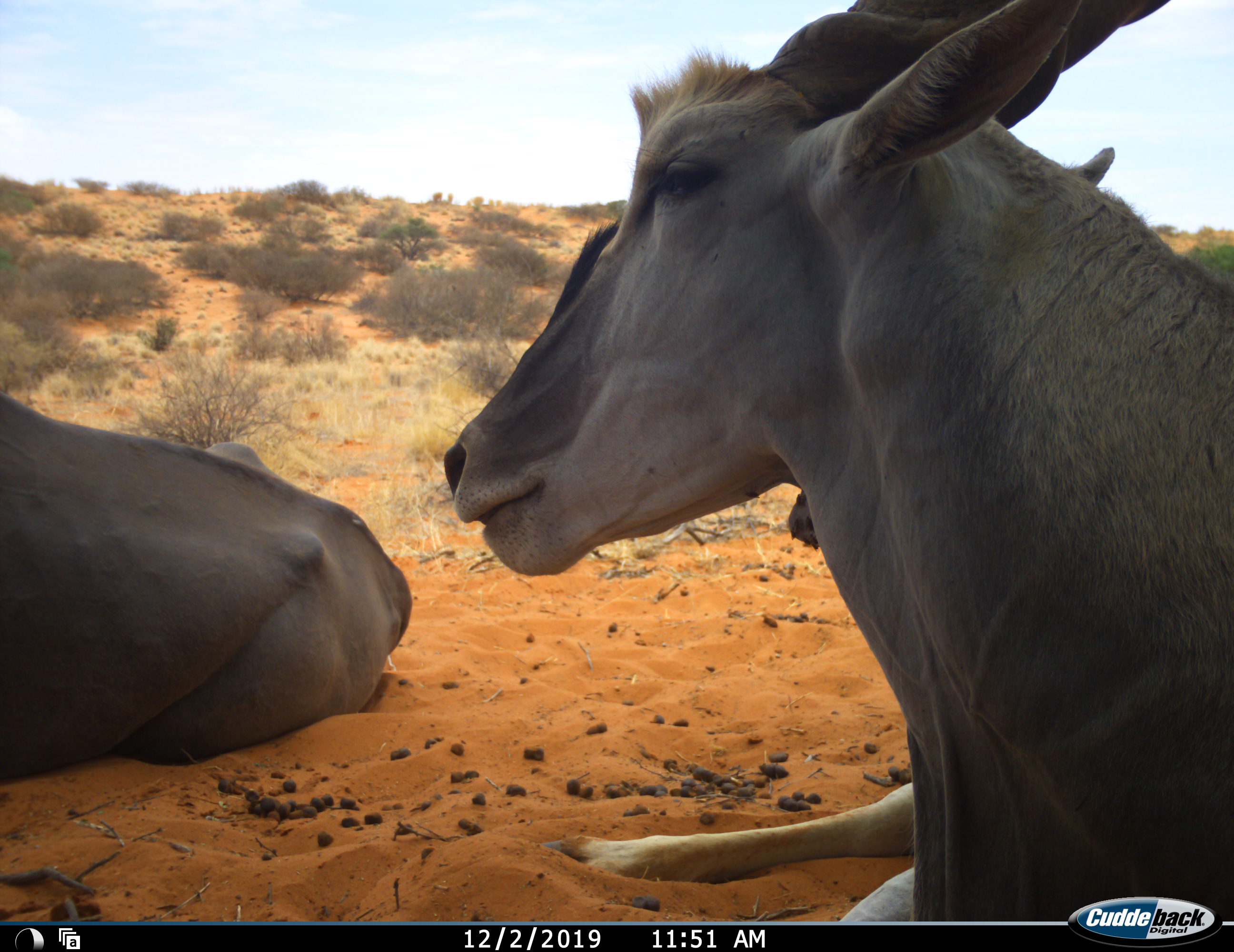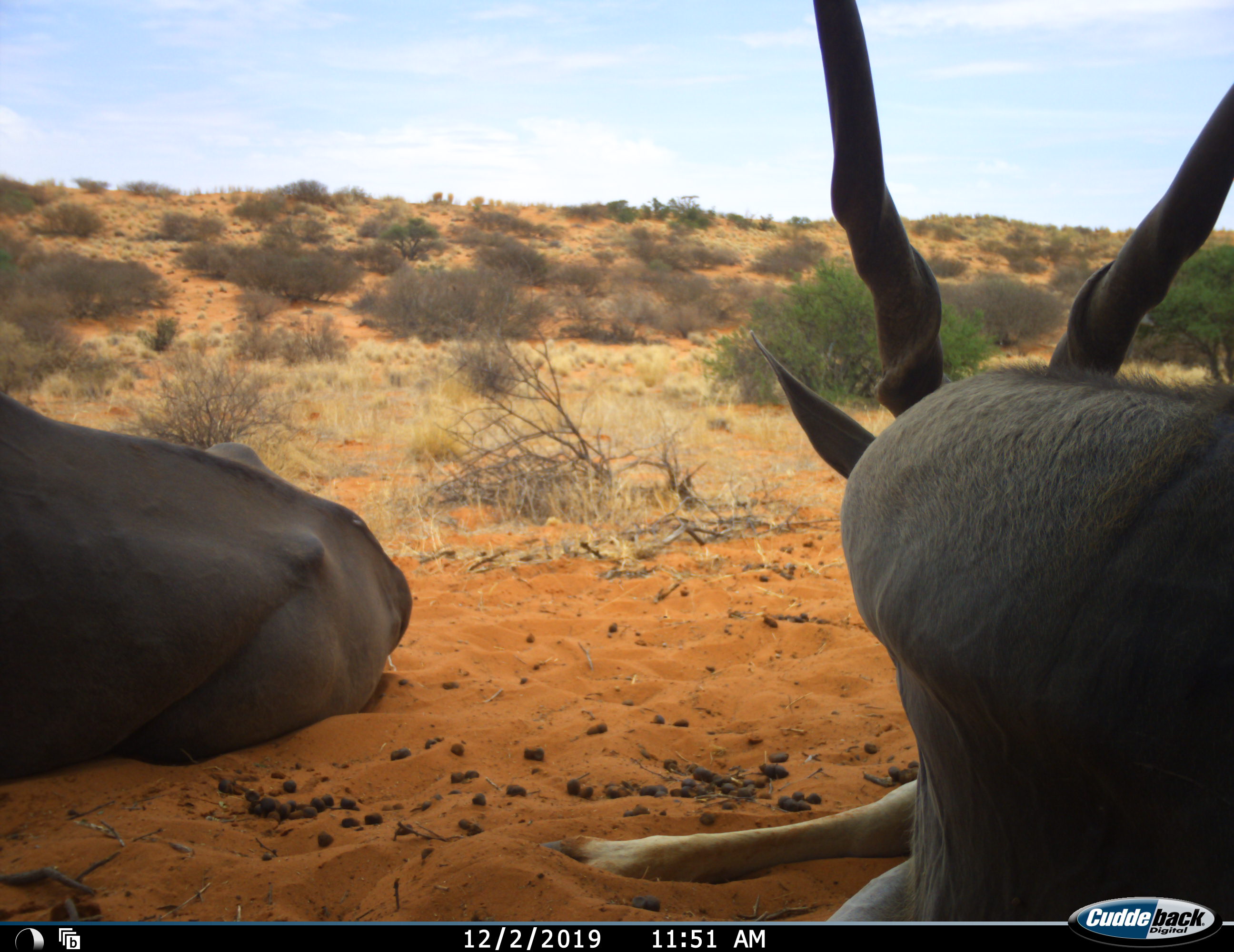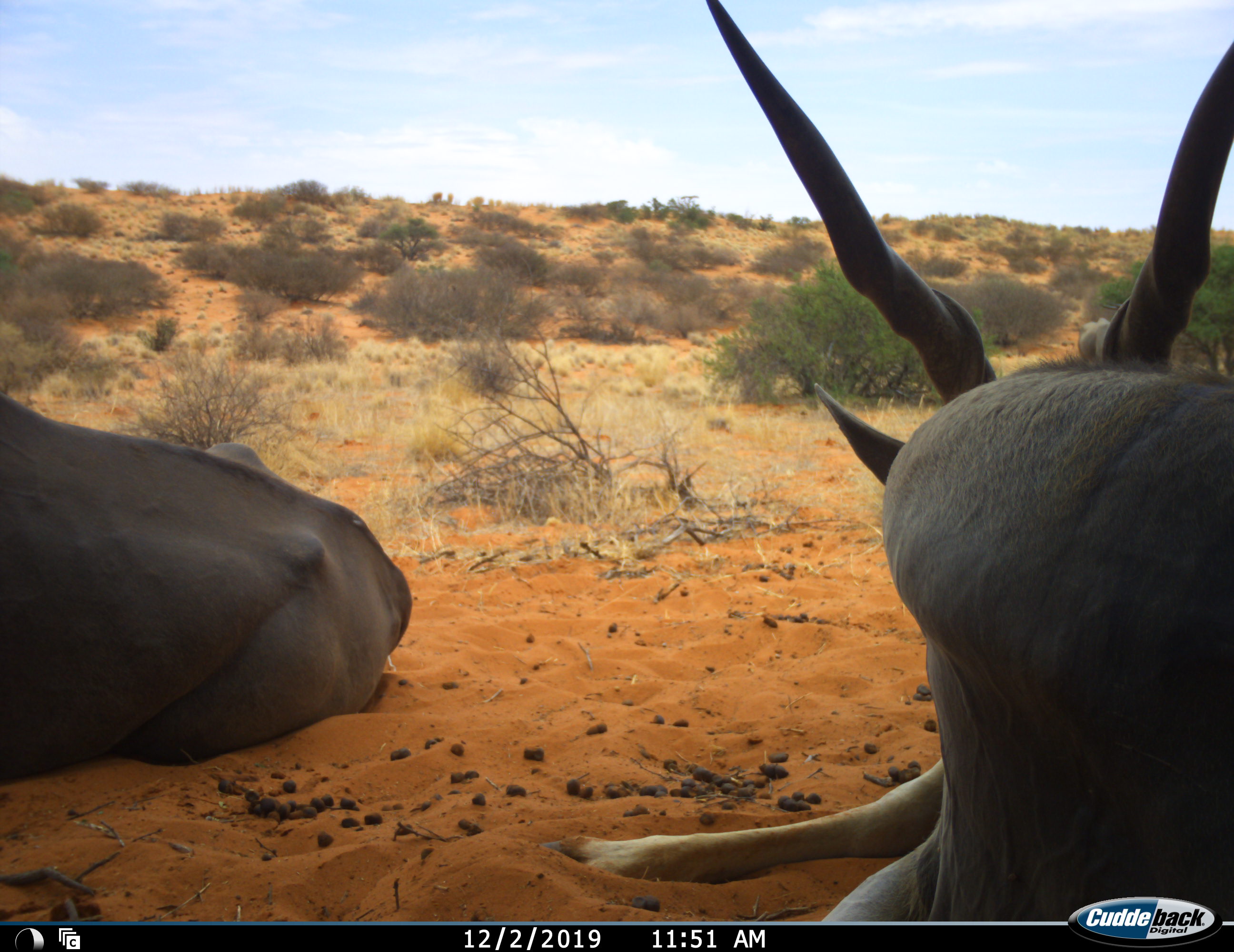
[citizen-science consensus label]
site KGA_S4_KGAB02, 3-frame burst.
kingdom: Animalia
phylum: Chordata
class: Mammalia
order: Artiodactyla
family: Bovidae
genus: Tragelaphus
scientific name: Tragelaphus oryx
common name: eland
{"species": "eland (Tragelaphus oryx)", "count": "2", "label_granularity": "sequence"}